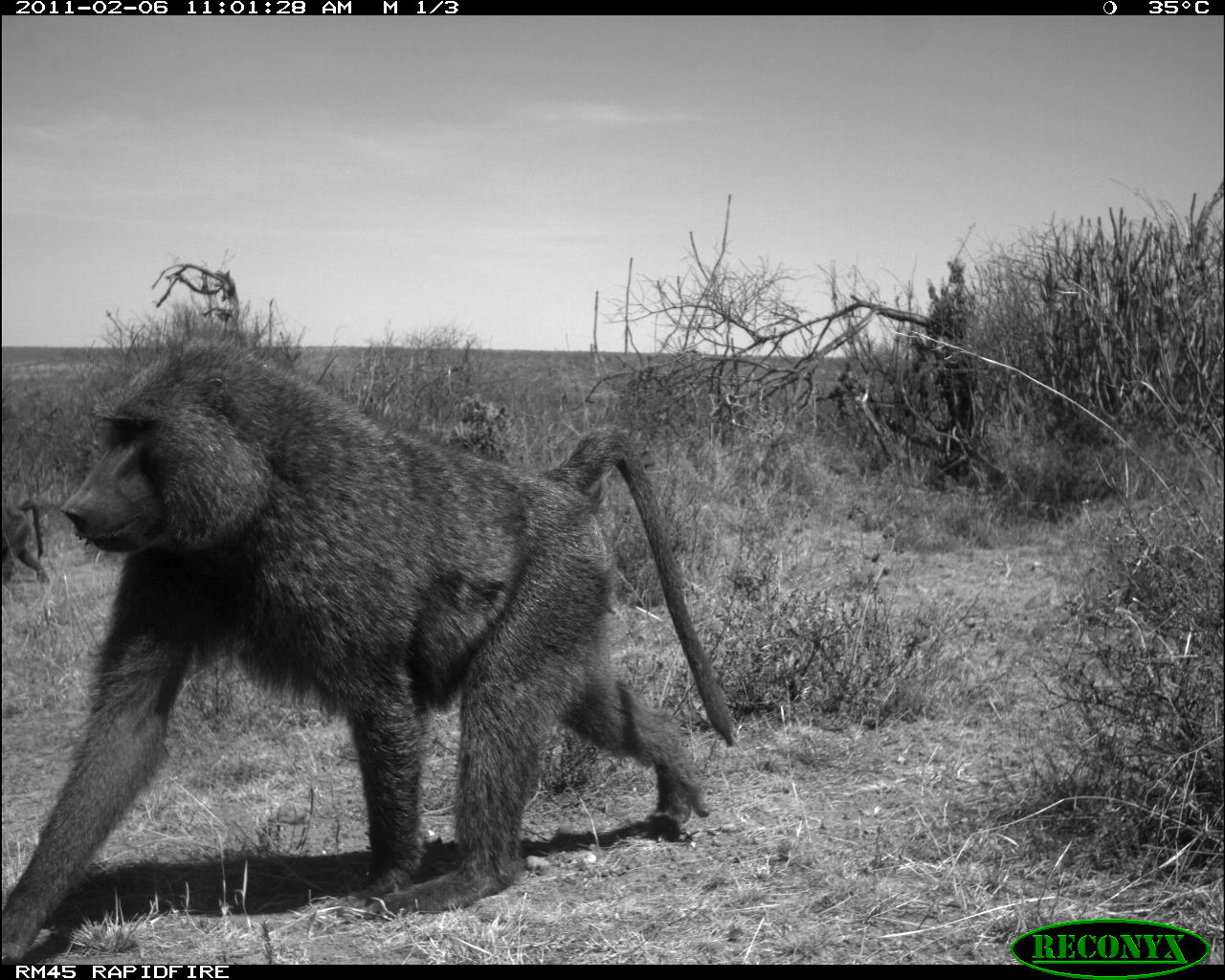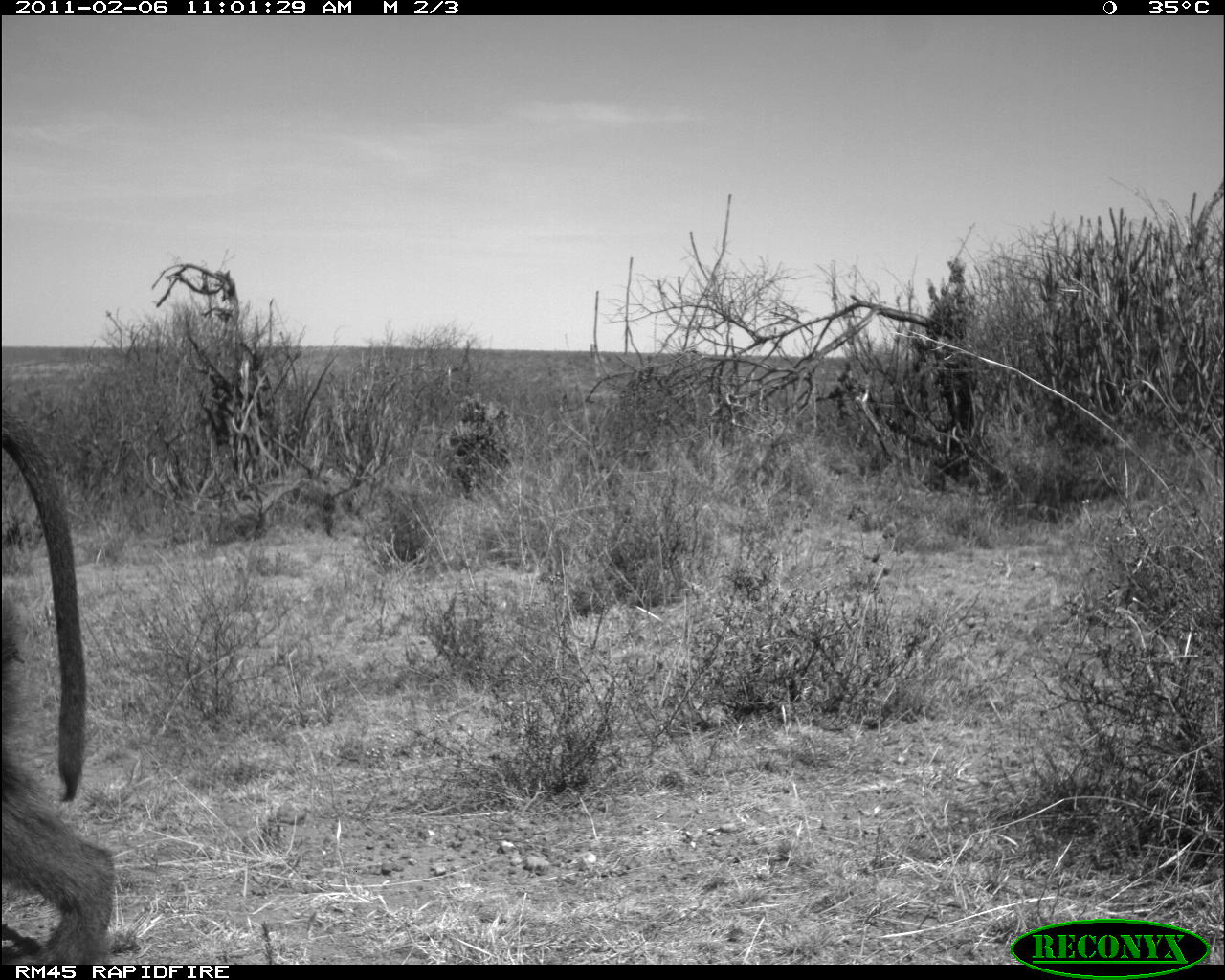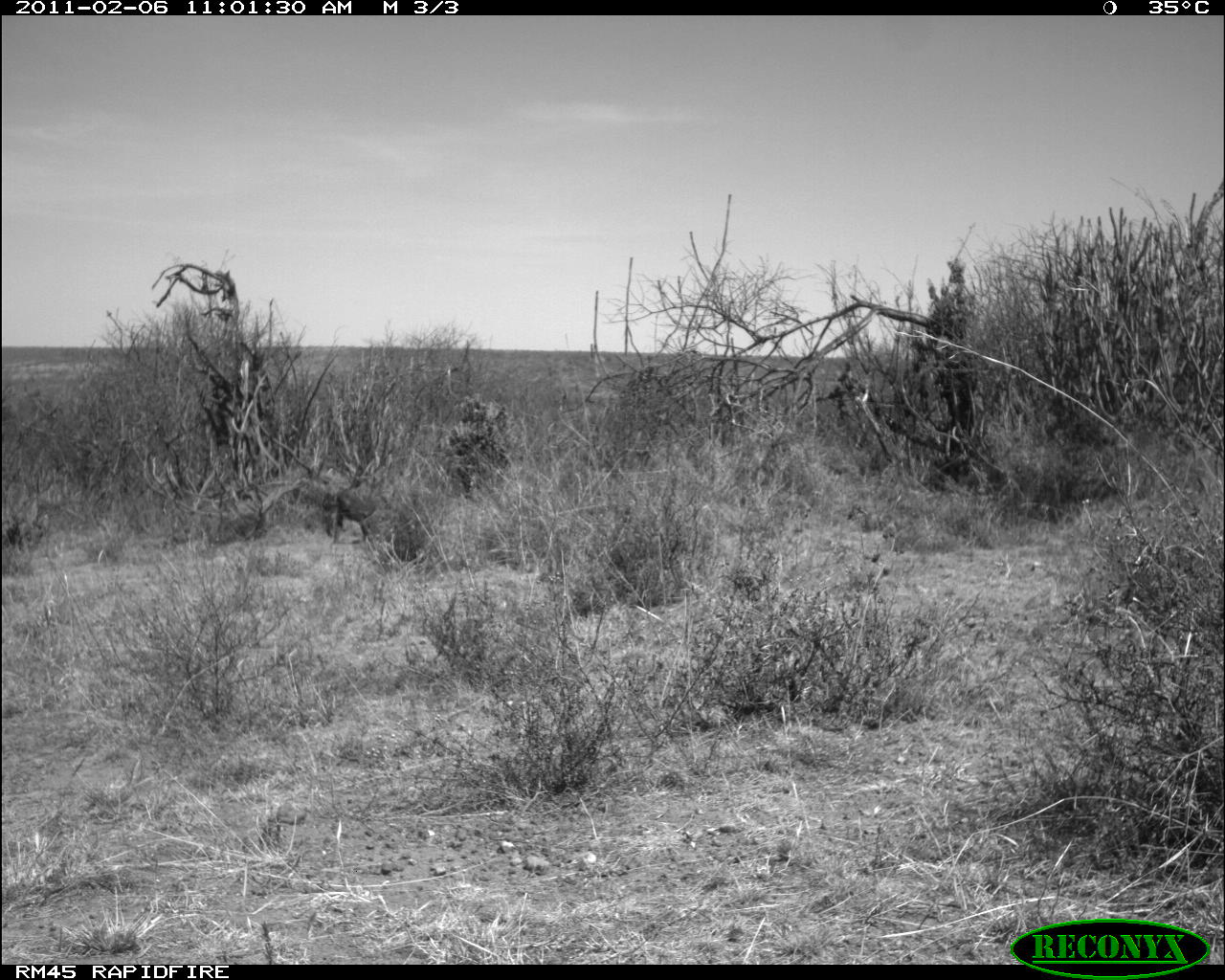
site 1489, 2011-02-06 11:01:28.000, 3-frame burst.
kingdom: Animalia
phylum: Chordata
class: Mammalia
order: Primates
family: Cercopithecidae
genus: Papio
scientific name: Papio anubis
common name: olive baboon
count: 1